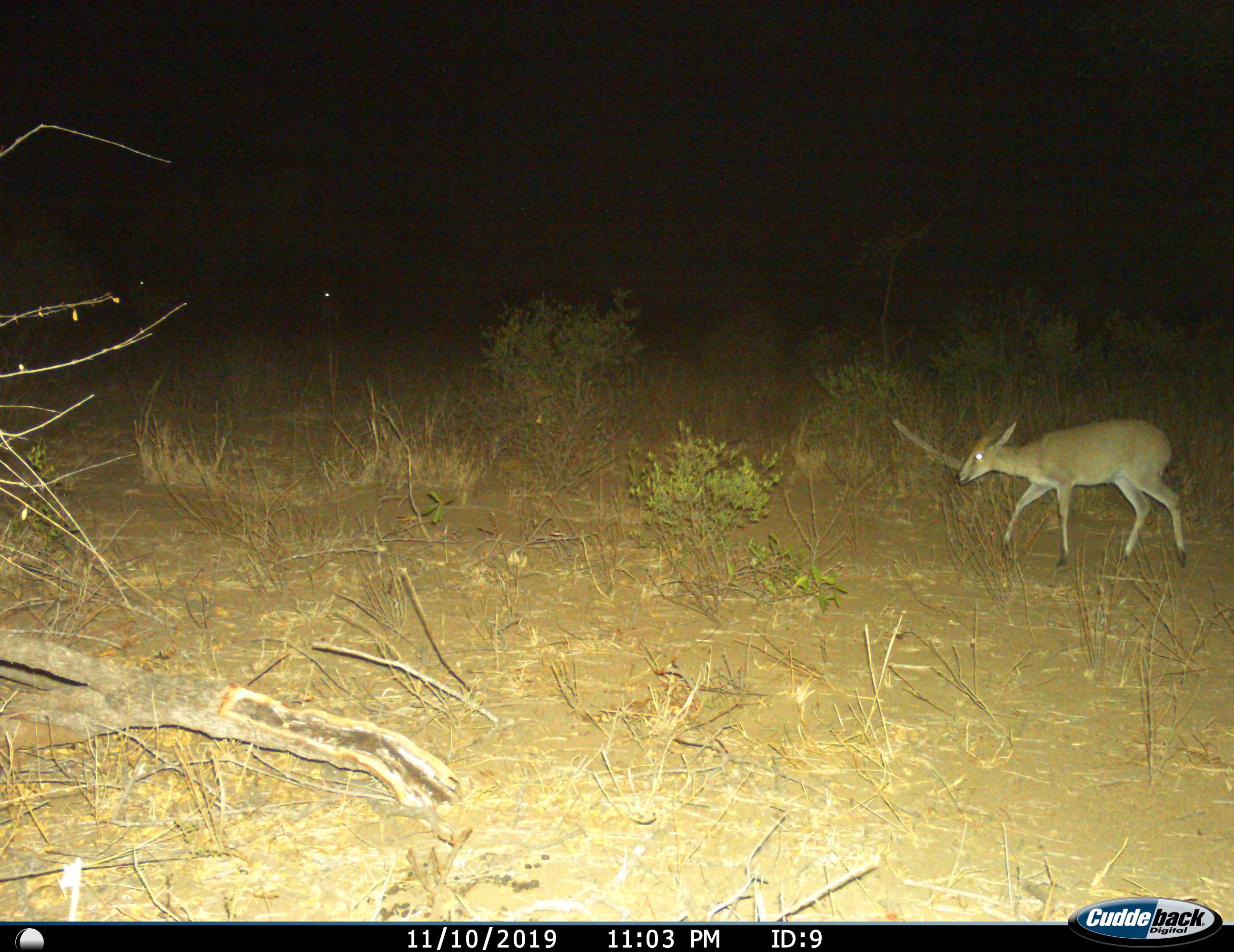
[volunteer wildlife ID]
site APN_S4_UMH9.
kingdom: Animalia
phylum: Chordata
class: Mammalia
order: Artiodactyla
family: Bovidae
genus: Sylvicapra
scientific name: Sylvicapra grimmia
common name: common duiker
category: duikercommongrey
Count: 1.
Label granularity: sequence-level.